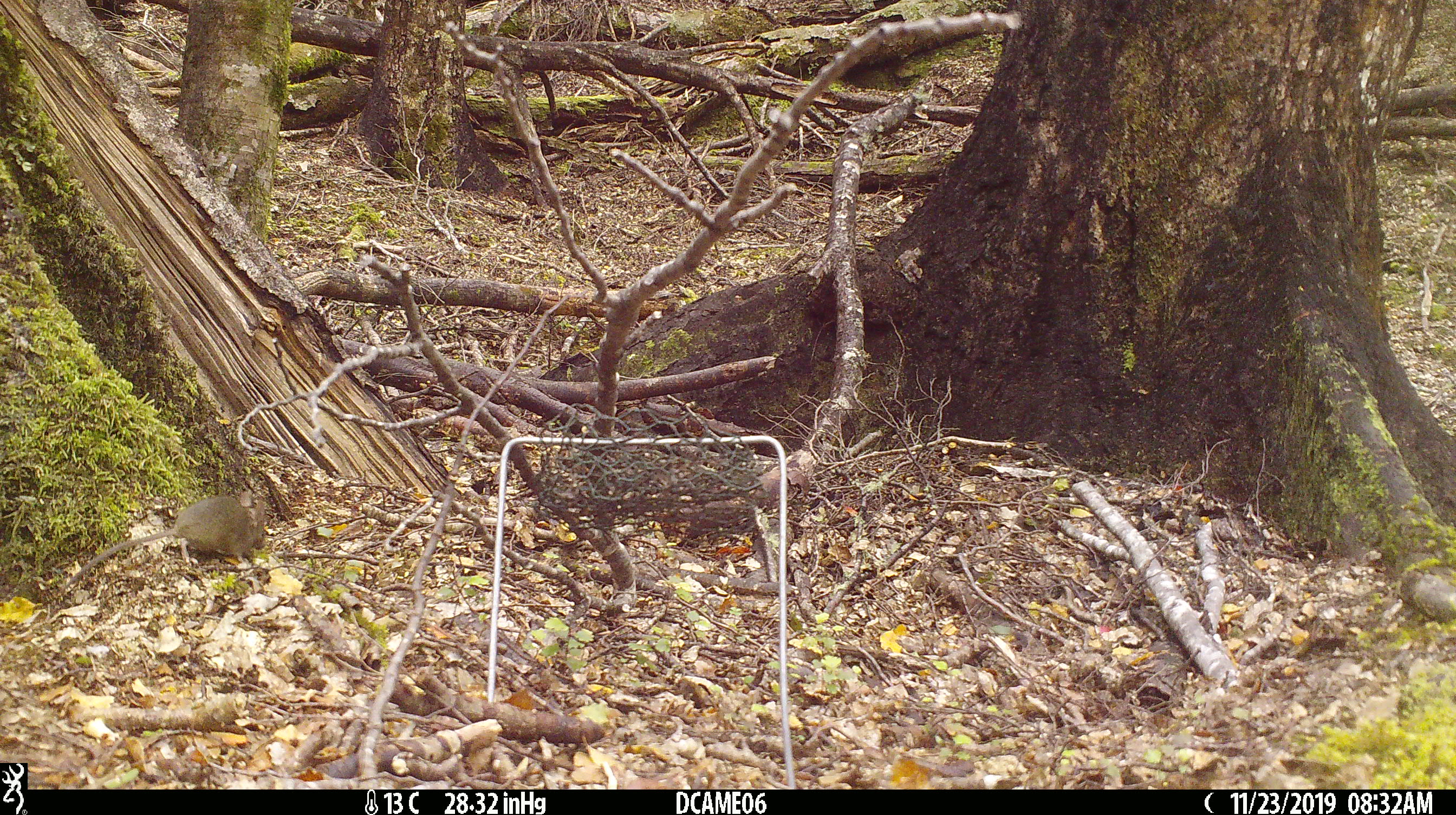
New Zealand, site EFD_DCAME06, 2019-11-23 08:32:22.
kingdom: Animalia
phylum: Chordata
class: Mammalia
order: Rodentia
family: Muridae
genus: Mus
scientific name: Mus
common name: mouse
Mouse (Mus).